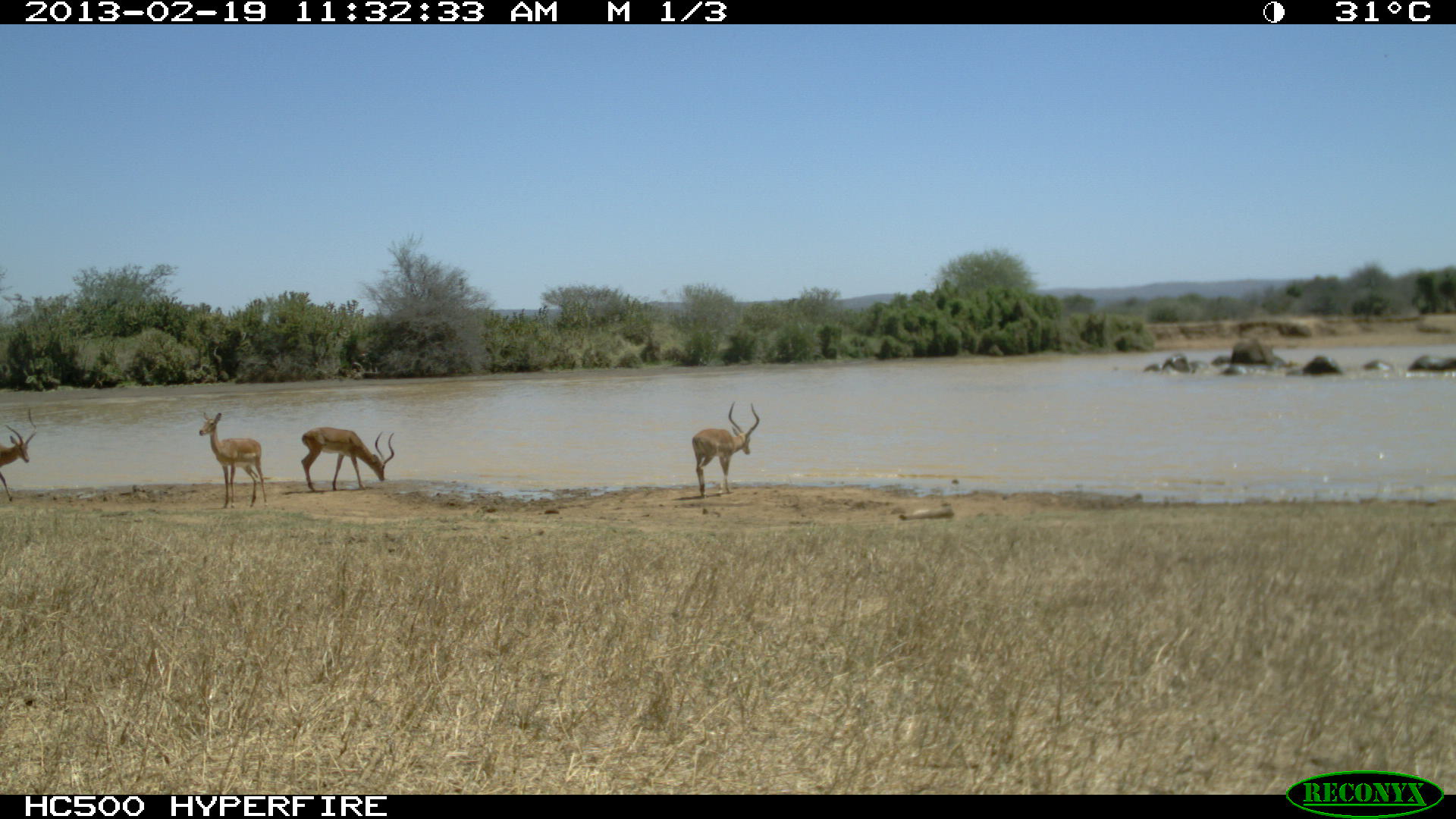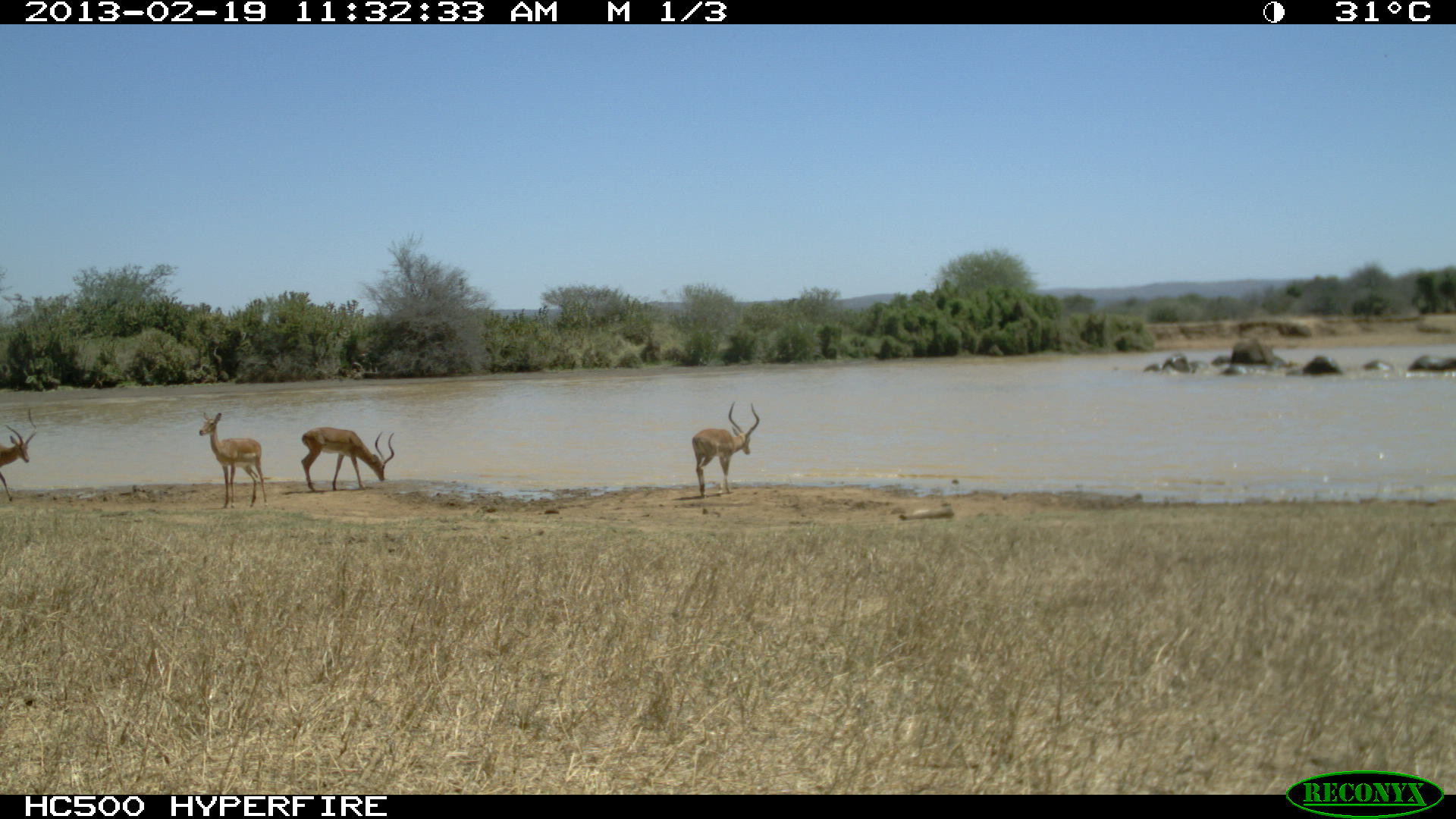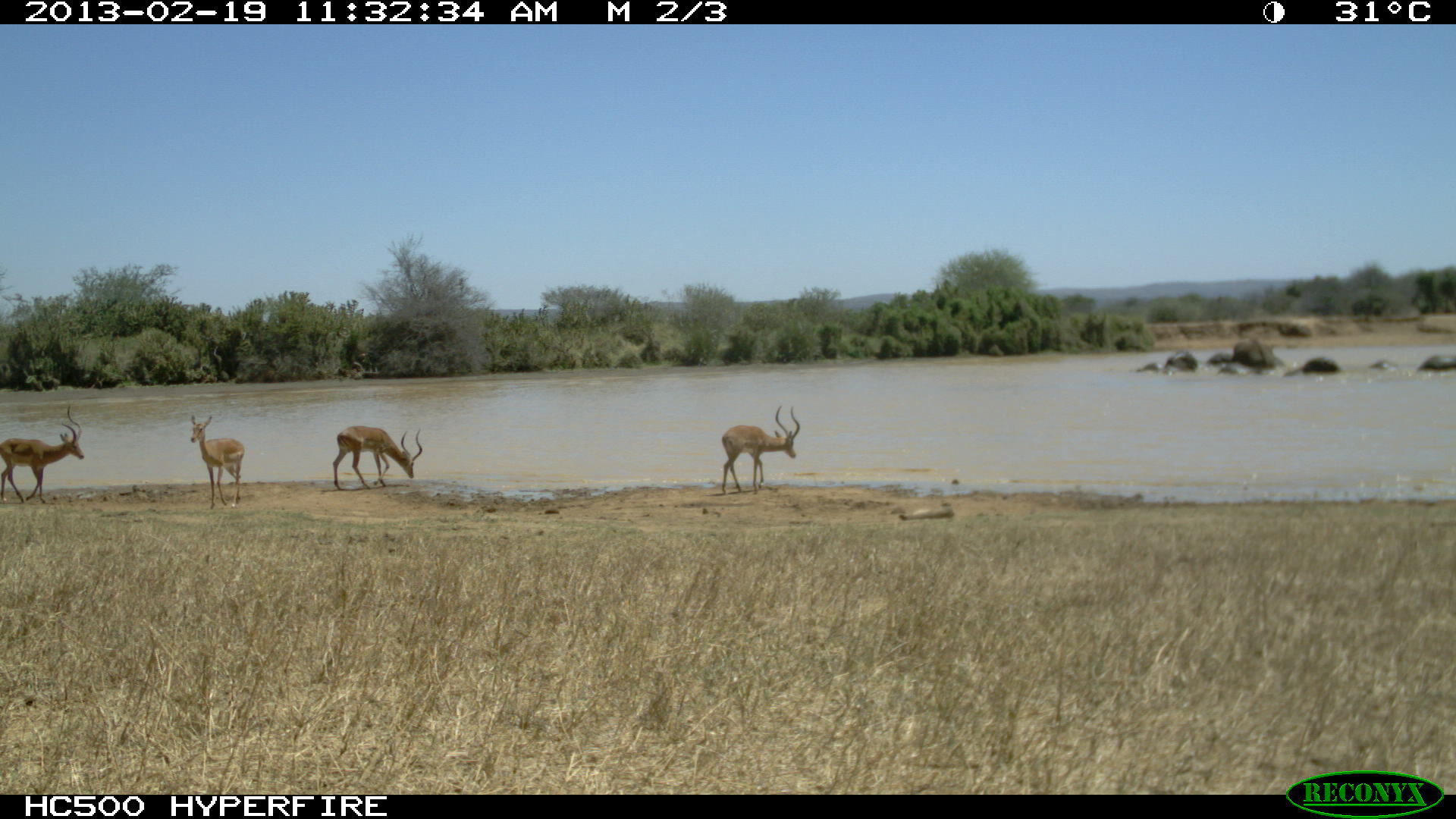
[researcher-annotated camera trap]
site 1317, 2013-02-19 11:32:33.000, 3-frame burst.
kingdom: Animalia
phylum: Chordata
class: Mammalia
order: Proboscidea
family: Elephantidae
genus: Loxodonta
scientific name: Loxodonta africana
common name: african bush elephant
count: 6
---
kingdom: Animalia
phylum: Chordata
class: Mammalia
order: Artiodactyla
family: Bovidae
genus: Aepyceros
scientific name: Aepyceros melampus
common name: impala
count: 4